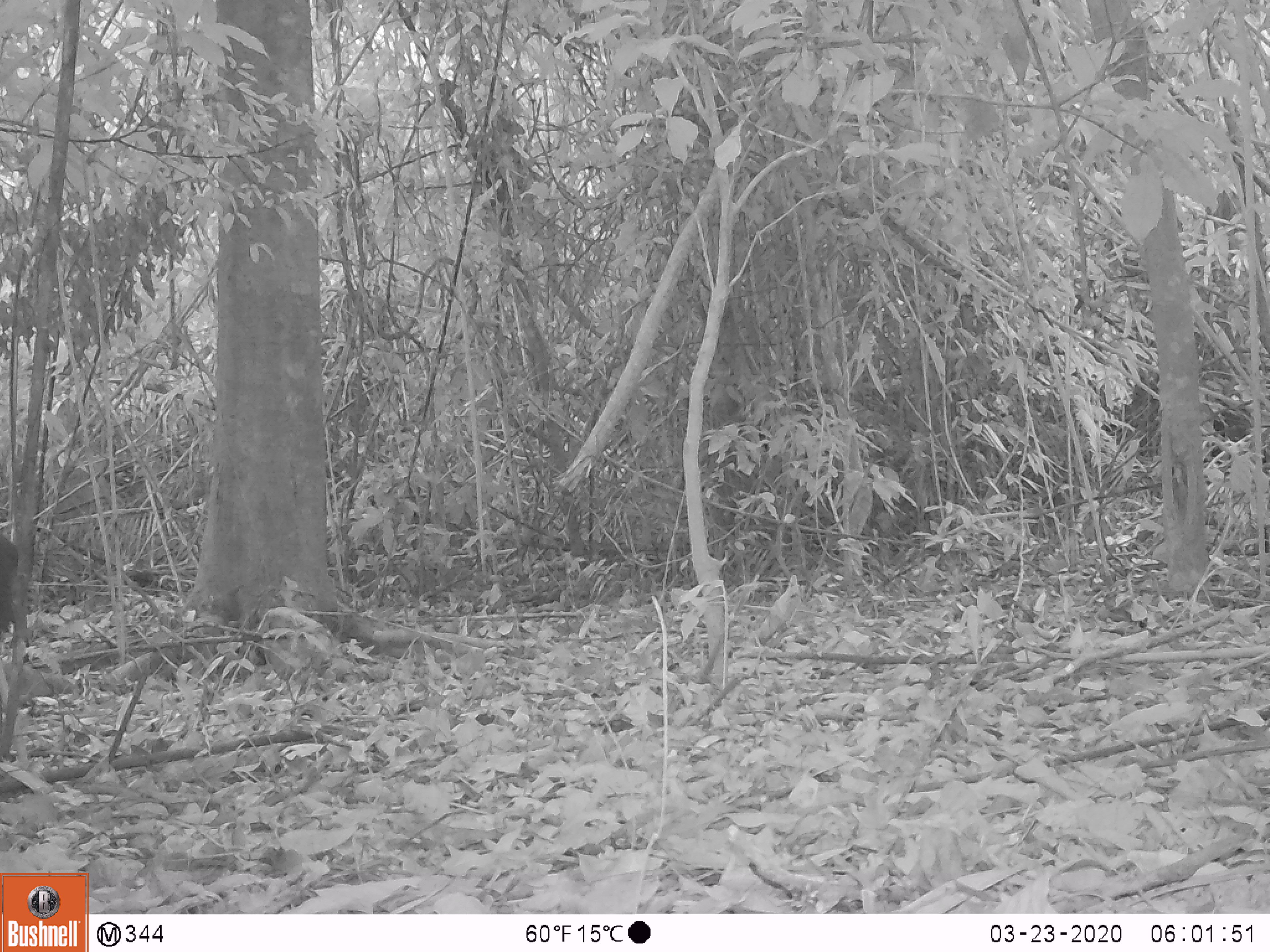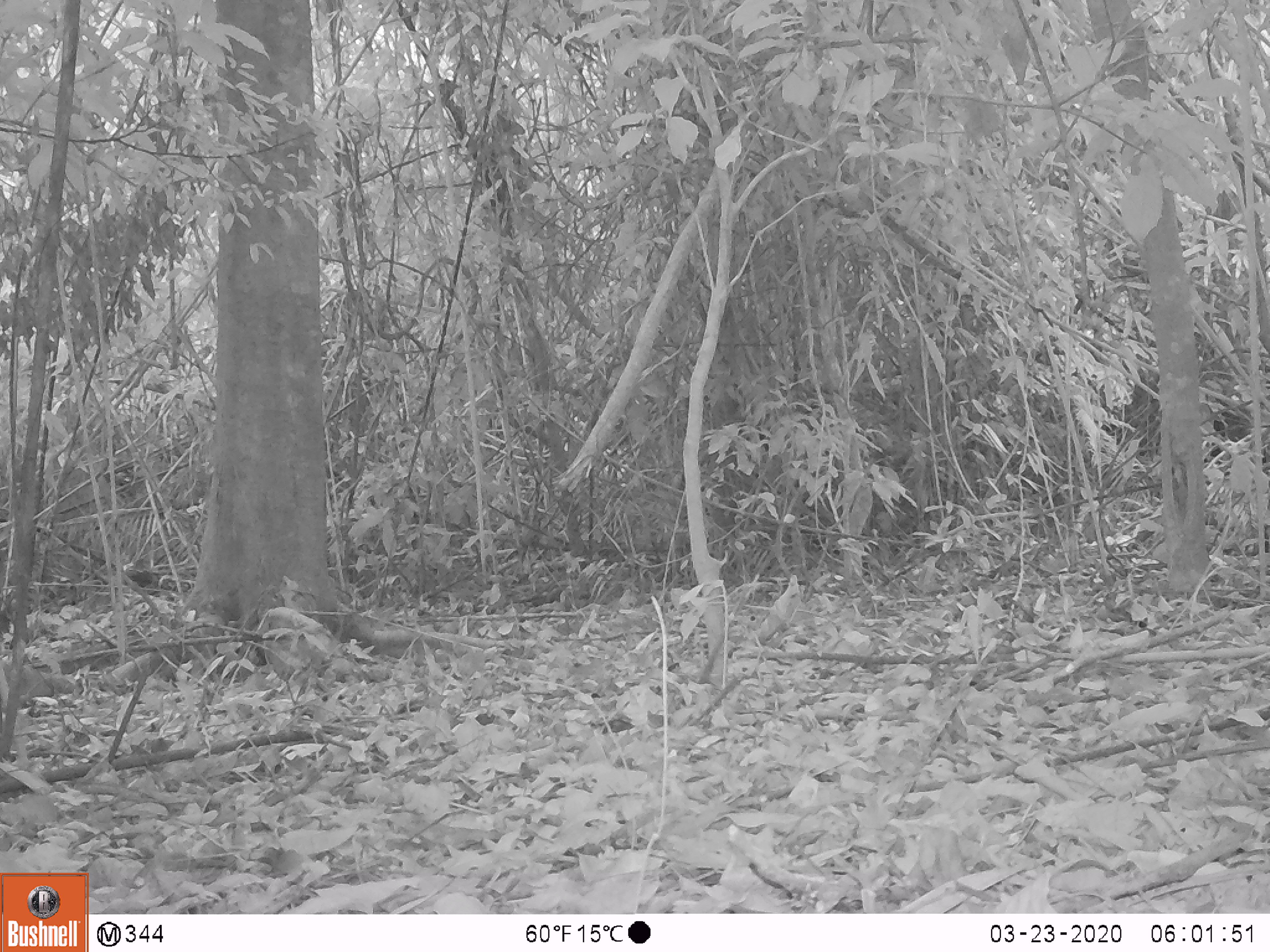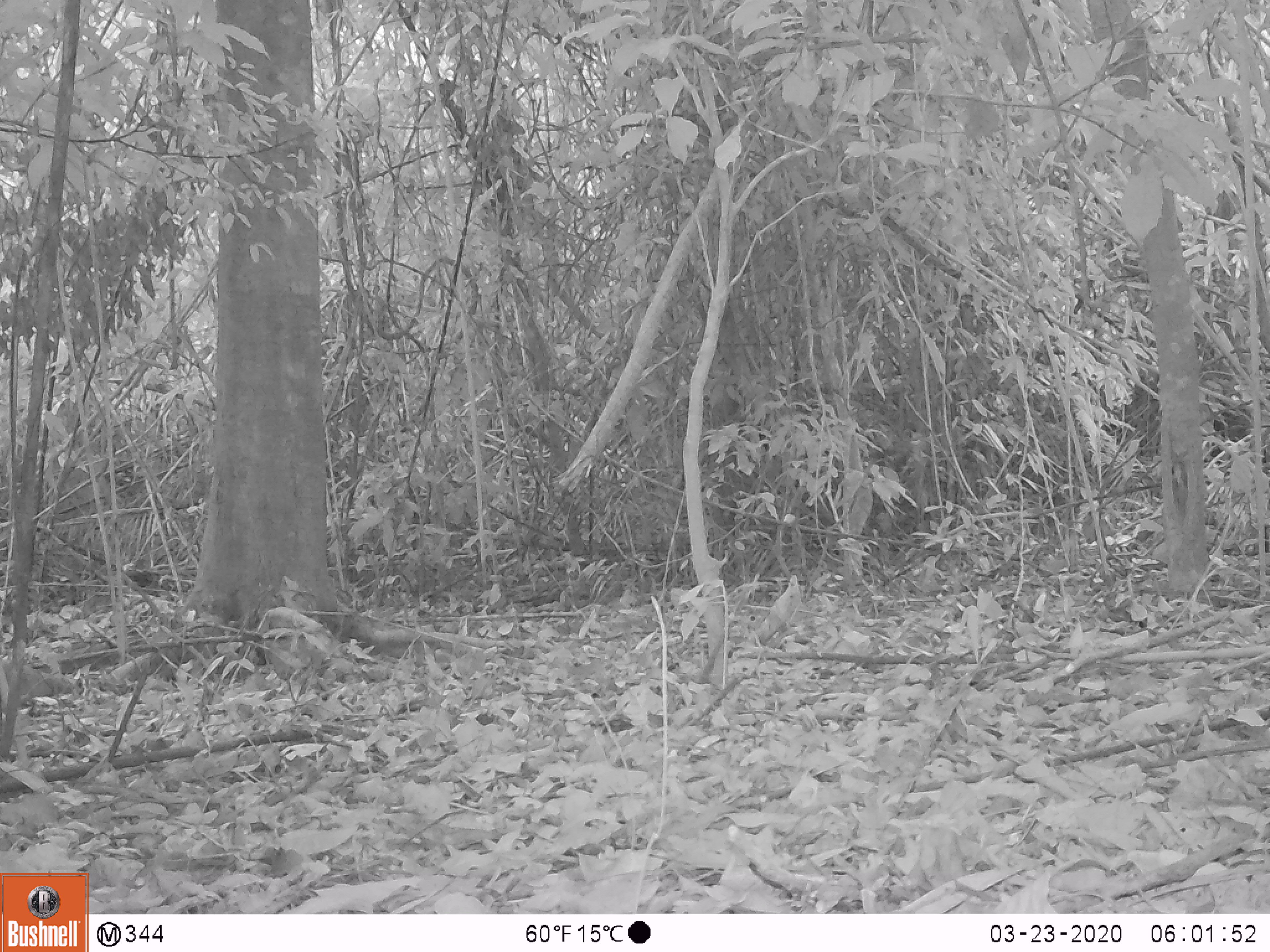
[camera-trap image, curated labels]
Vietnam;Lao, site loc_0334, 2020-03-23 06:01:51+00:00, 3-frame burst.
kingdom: Animalia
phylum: Chordata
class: Mammalia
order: Artiodactyla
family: Suidae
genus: Sus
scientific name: Sus scrofa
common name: eurasian wild pig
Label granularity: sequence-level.